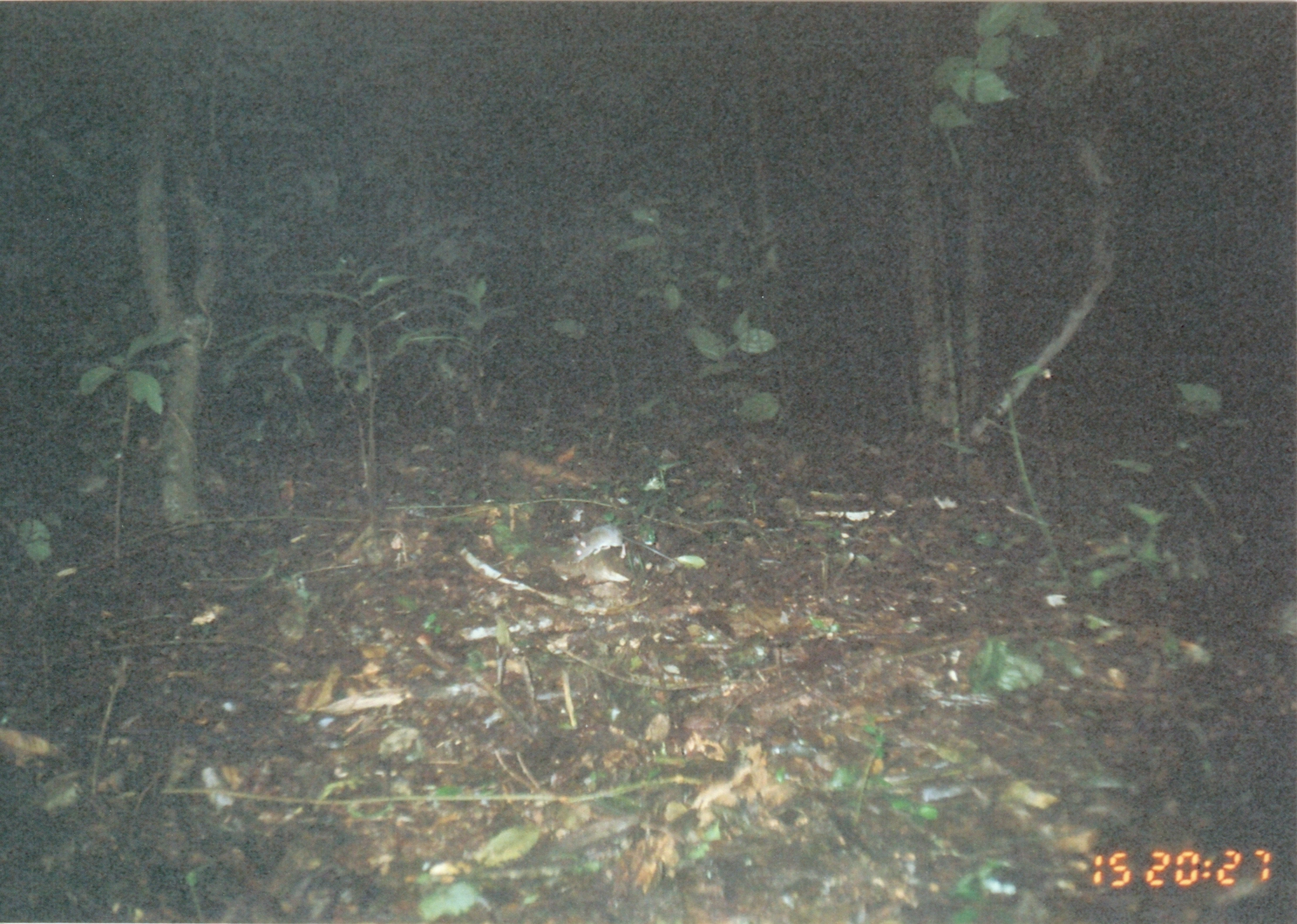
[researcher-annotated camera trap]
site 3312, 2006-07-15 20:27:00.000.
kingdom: Animalia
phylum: Chordata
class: Mammalia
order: Rodentia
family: Muridae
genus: Rattus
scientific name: Rattus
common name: rodent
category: unknown rat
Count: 1.